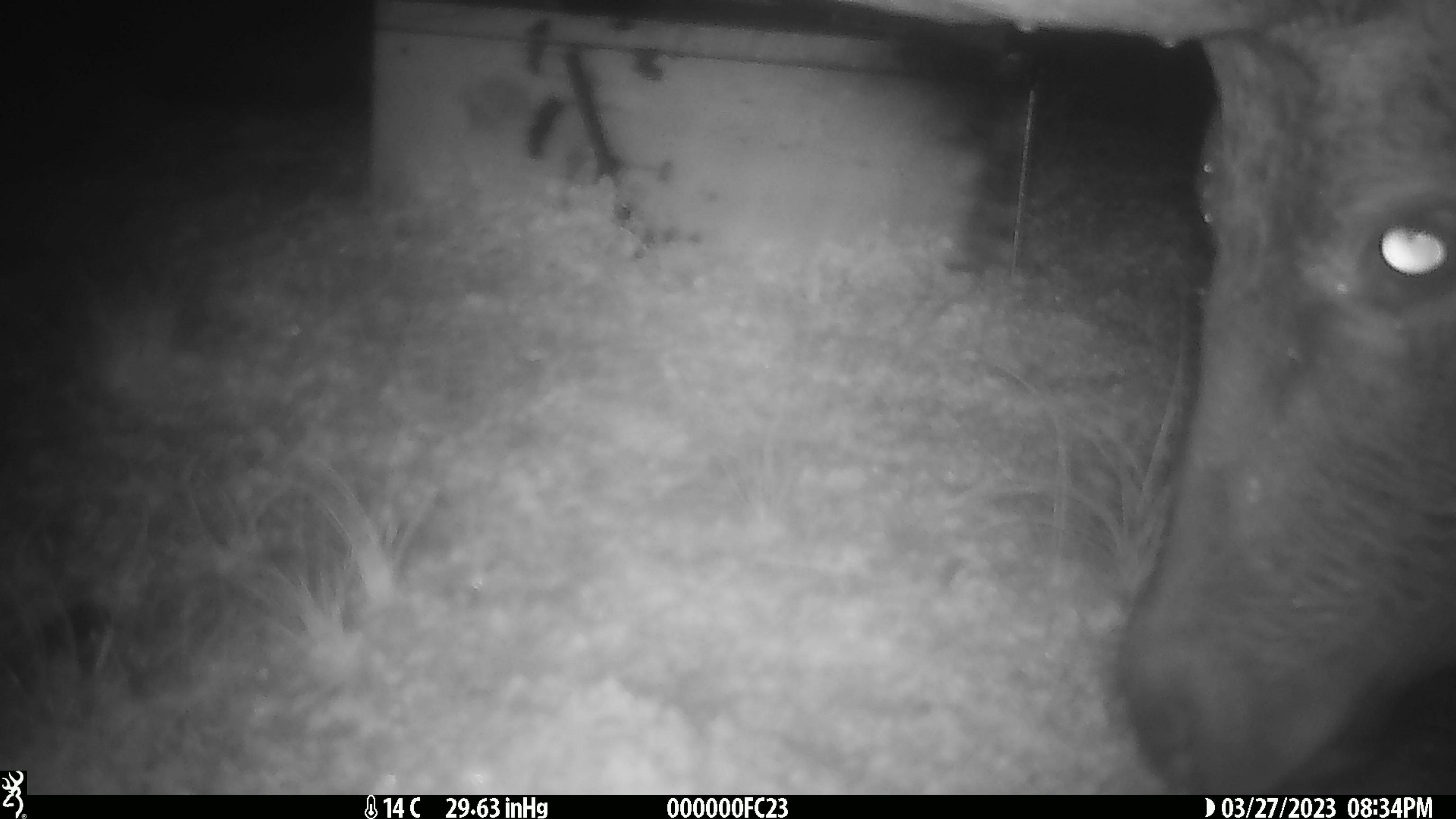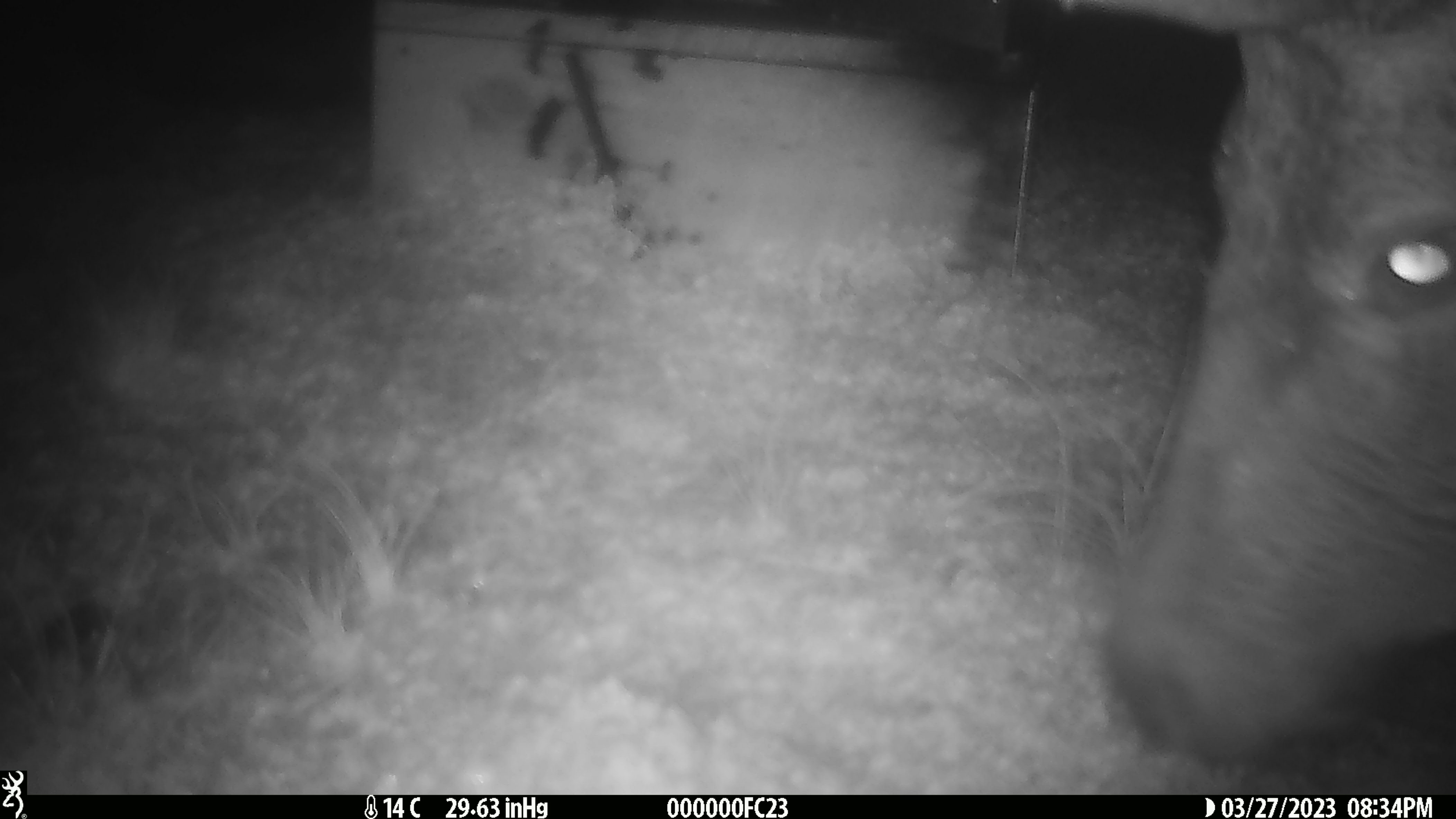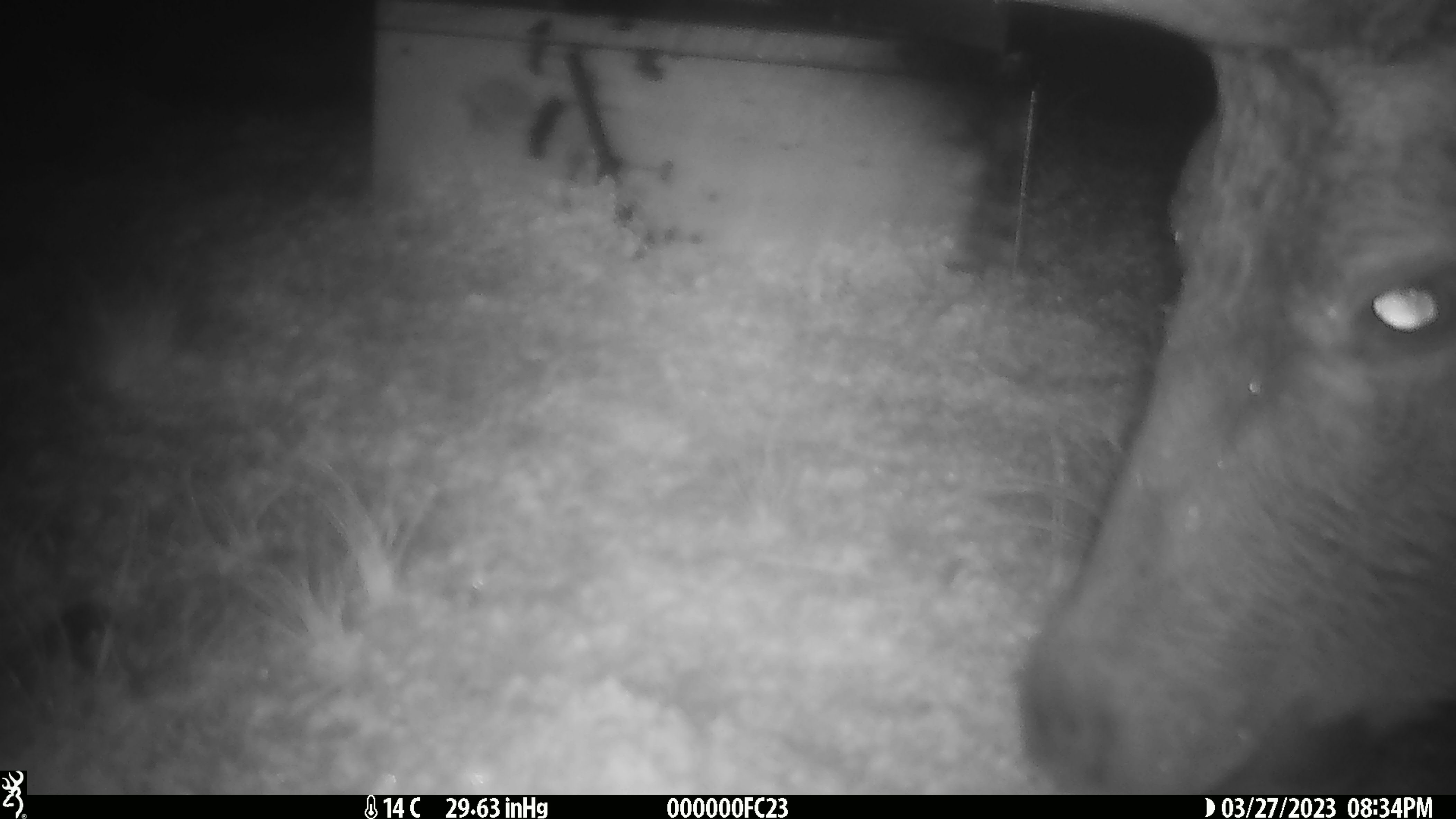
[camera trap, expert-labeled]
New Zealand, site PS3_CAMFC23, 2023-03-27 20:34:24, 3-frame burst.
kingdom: Animalia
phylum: Chordata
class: Mammalia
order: Artiodactyla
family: Cervidae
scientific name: Cervidae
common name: deer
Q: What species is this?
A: Deer (Cervidae).